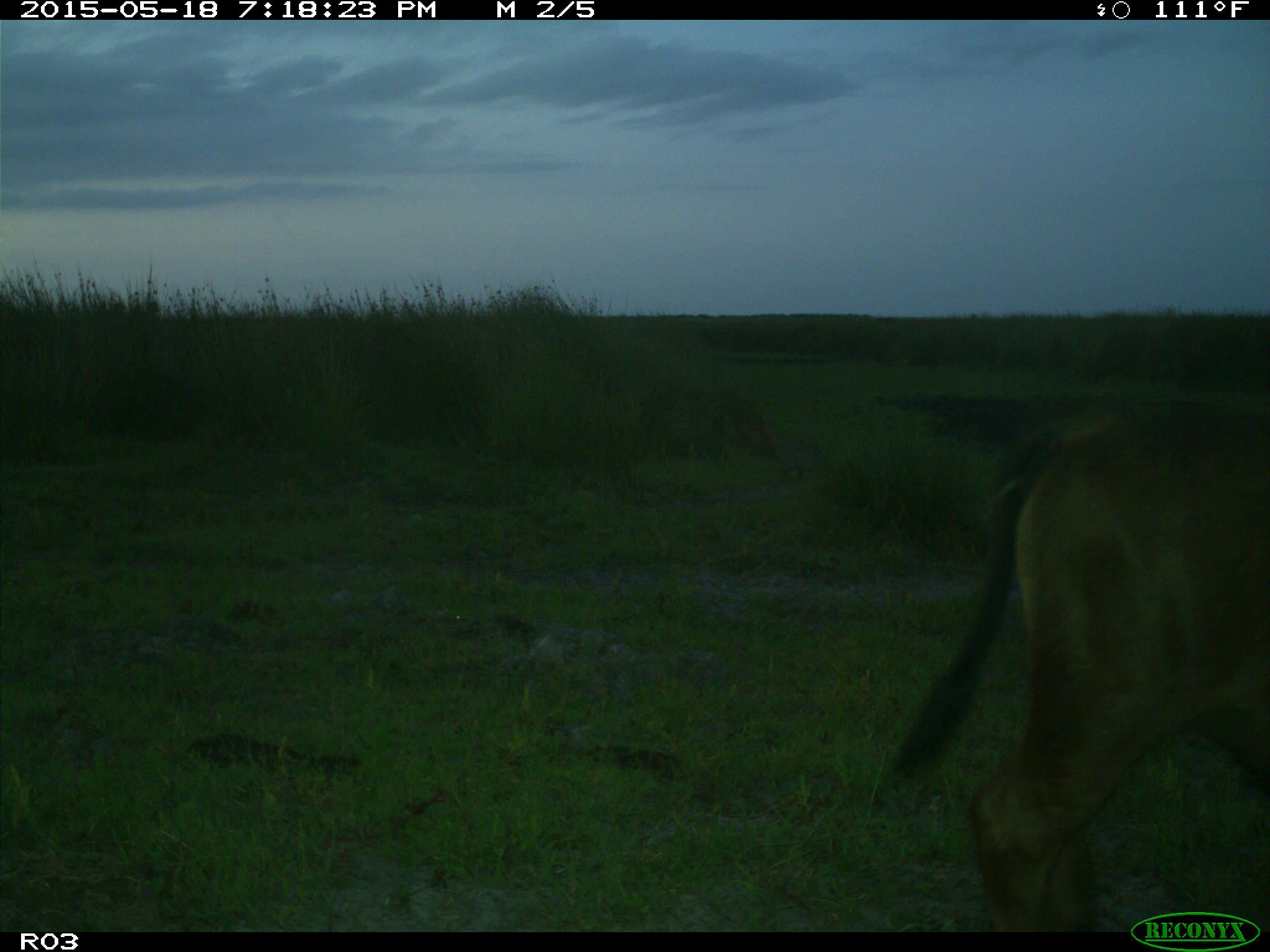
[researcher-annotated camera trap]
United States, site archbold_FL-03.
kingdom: Animalia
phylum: Chordata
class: Mammalia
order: Artiodactyla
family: Bovidae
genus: Bos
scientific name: Bos taurus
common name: domestic cow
Bos taurus (domestic cow).